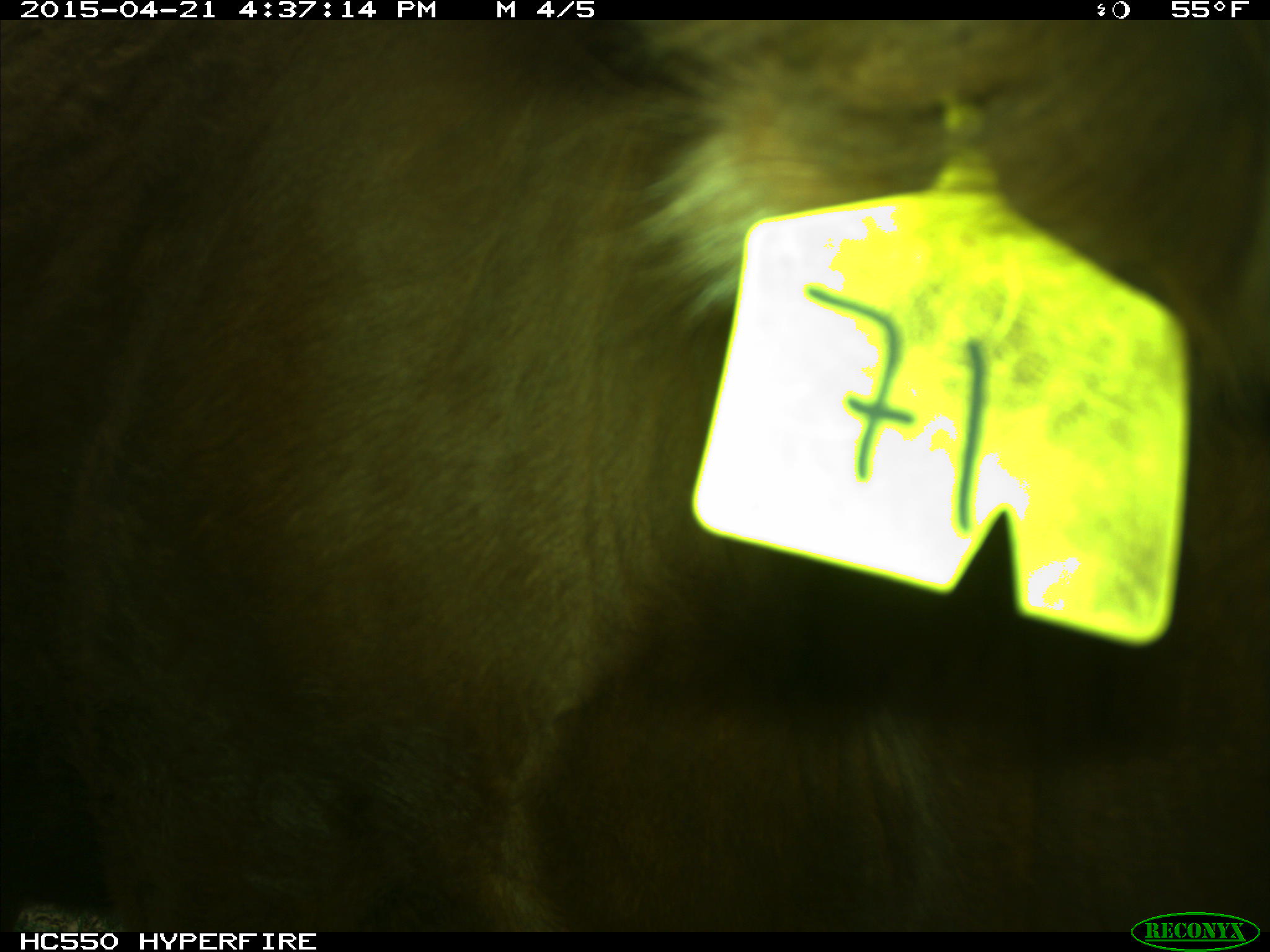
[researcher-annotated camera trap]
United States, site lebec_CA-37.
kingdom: Animalia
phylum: Chordata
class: Mammalia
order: Artiodactyla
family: Bovidae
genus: Bos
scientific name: Bos taurus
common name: domestic cow